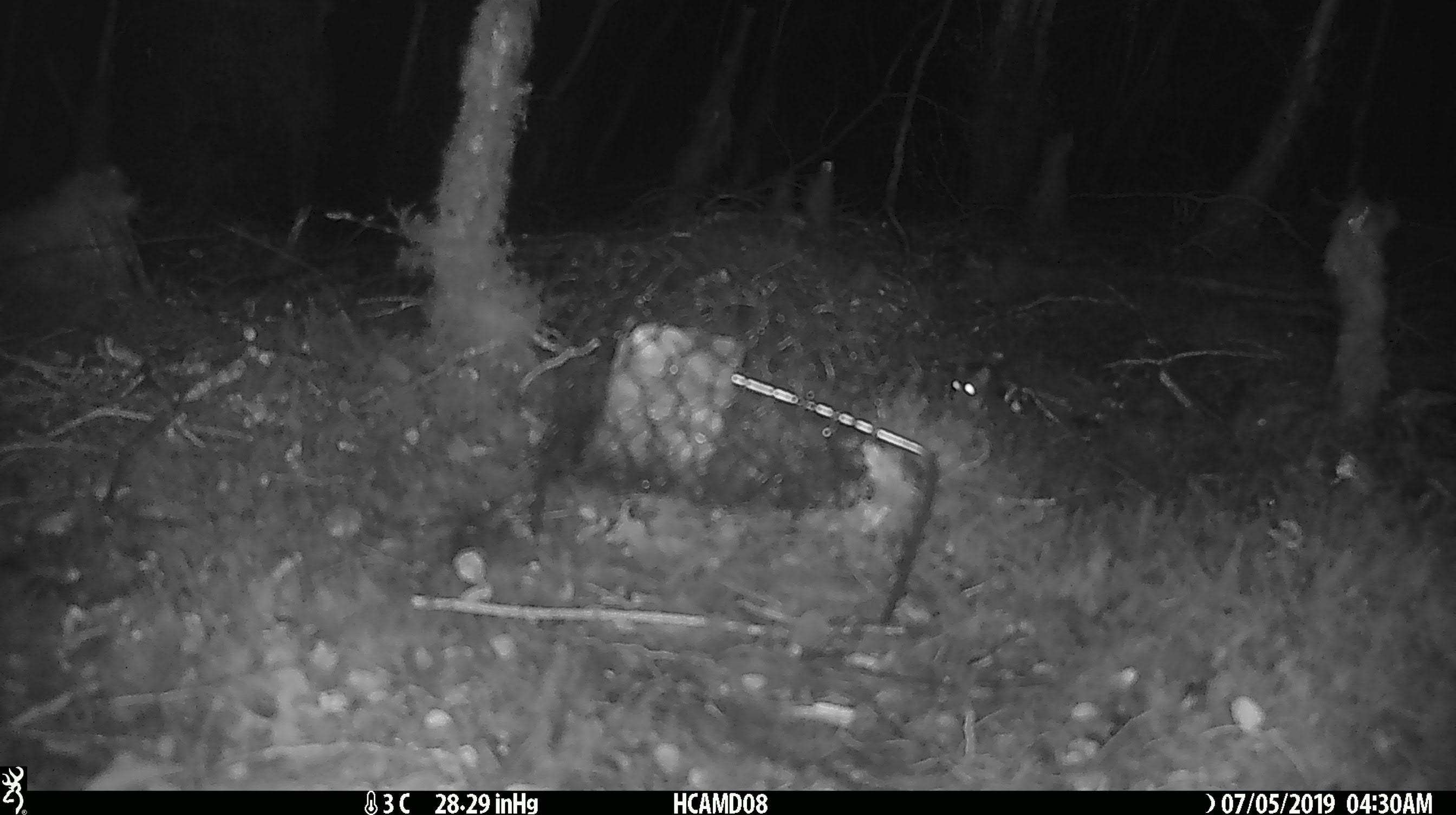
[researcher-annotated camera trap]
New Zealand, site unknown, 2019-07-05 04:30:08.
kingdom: Animalia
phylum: Chordata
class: Mammalia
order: Rodentia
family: Muridae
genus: Mus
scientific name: Mus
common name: mouse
Mouse (Mus).